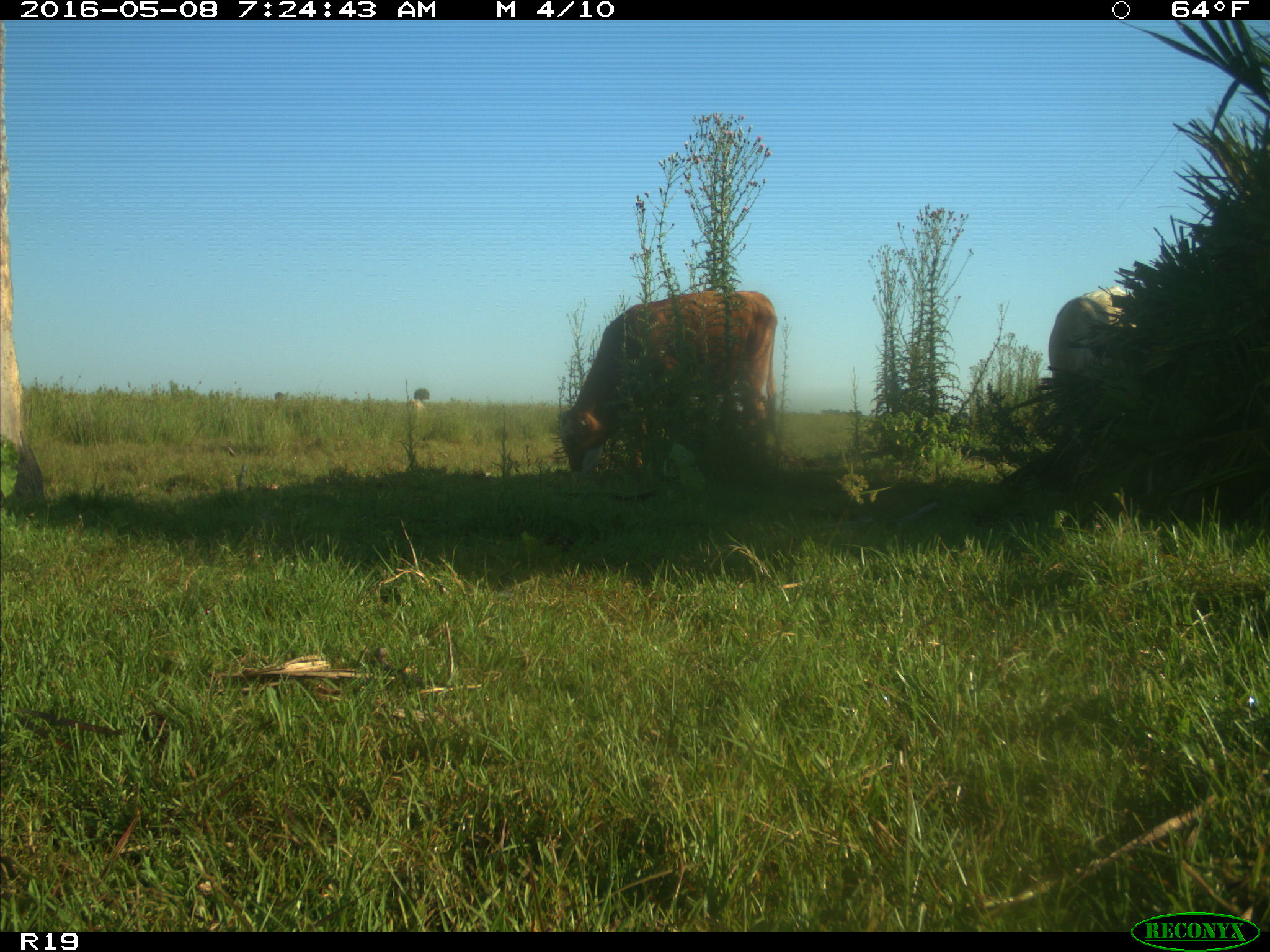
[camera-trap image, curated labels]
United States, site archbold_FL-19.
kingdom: Animalia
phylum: Chordata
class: Mammalia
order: Artiodactyla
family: Bovidae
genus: Bos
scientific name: Bos taurus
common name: domestic cow